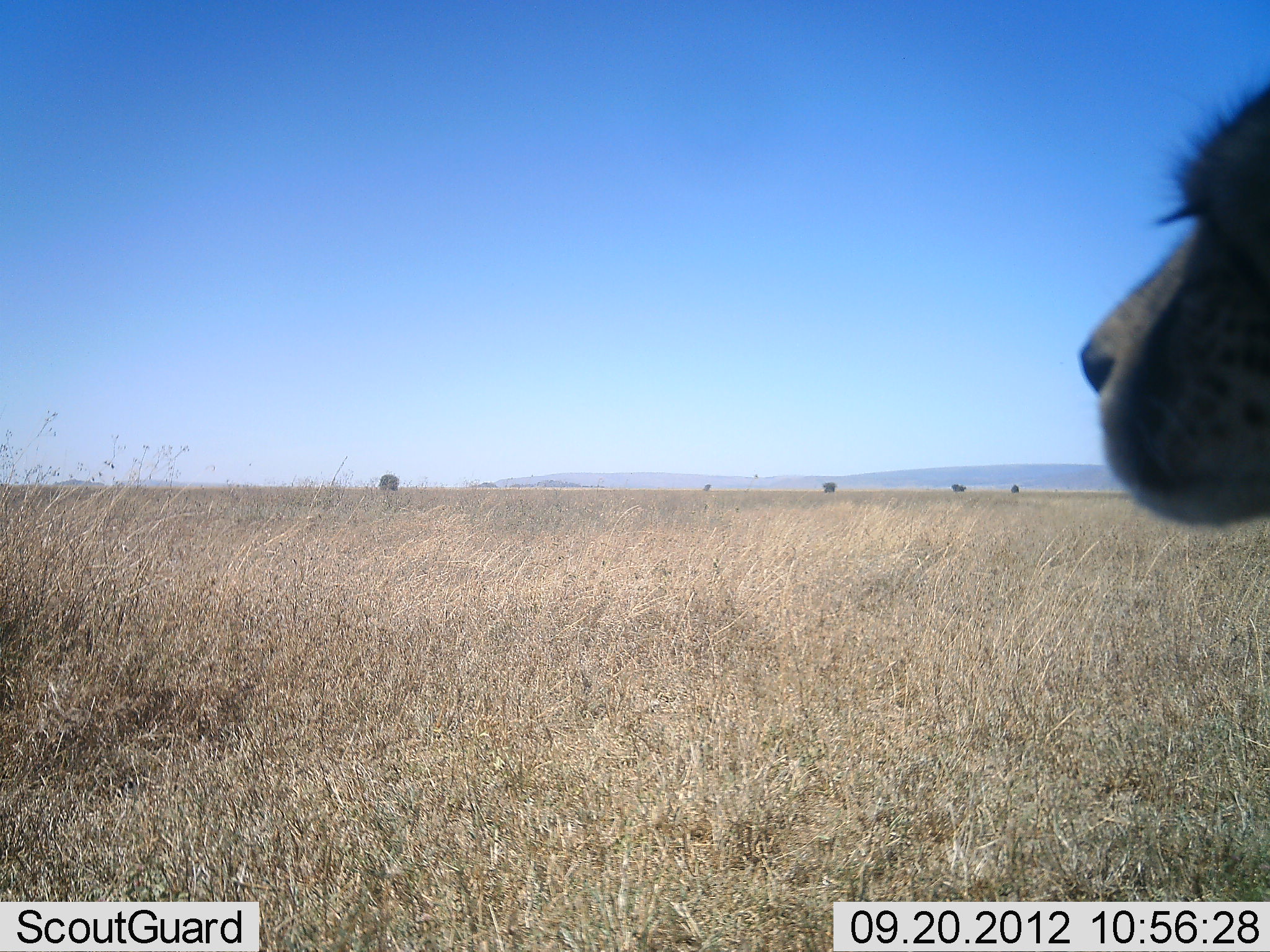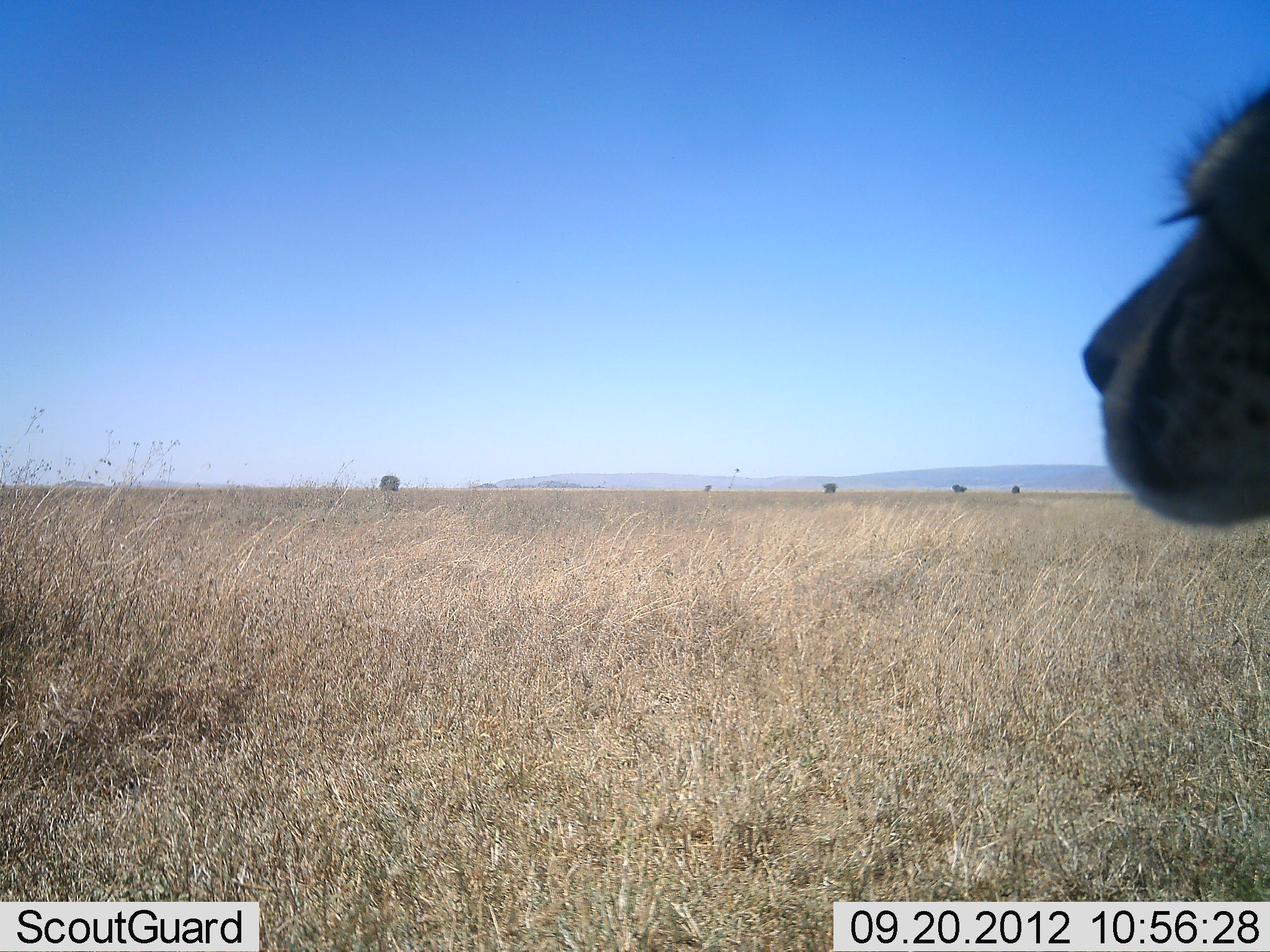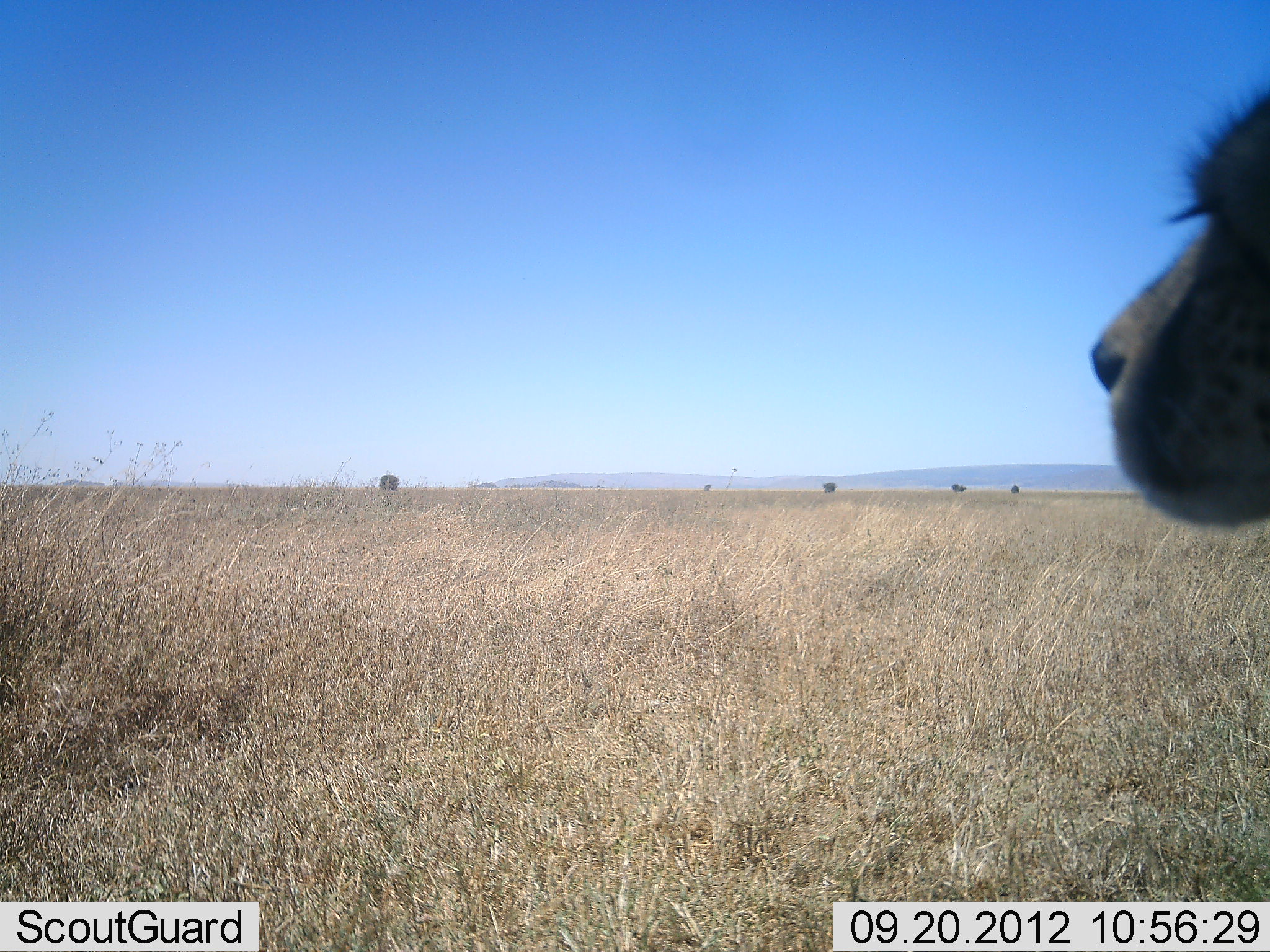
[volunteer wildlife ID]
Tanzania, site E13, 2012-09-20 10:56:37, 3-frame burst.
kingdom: Animalia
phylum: Chordata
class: Mammalia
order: Carnivora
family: Felidae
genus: Acinonyx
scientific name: Acinonyx jubatus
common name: cheetah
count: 1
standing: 55%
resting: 45%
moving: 0%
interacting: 0%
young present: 0%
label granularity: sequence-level